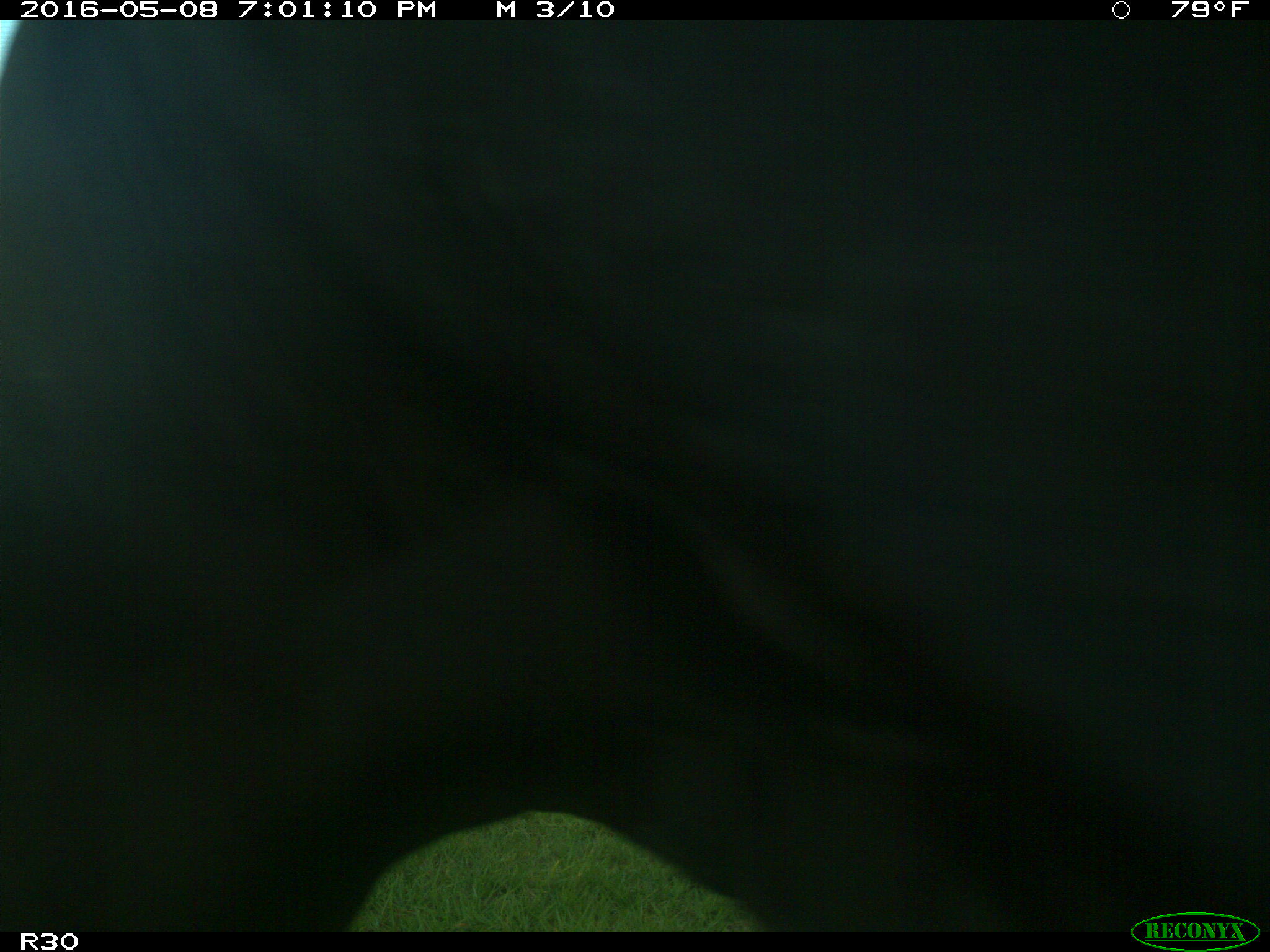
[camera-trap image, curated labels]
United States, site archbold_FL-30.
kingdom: Animalia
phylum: Chordata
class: Mammalia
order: Artiodactyla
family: Bovidae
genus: Bos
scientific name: Bos taurus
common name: domestic cow